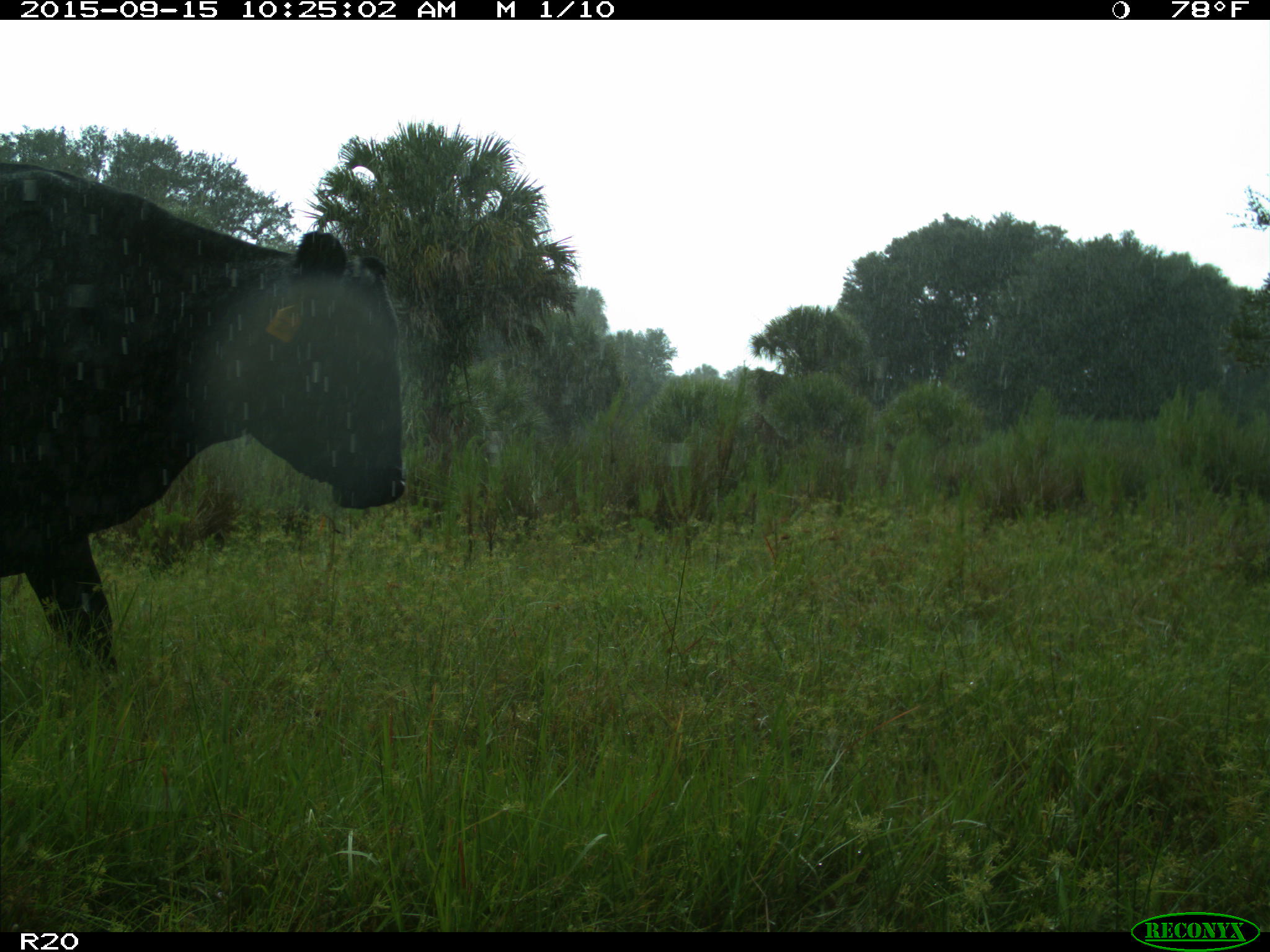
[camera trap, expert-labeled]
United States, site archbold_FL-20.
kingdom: Animalia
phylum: Chordata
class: Mammalia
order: Artiodactyla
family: Bovidae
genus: Bos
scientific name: Bos taurus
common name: domestic cow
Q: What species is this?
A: Bos taurus (domestic cow).